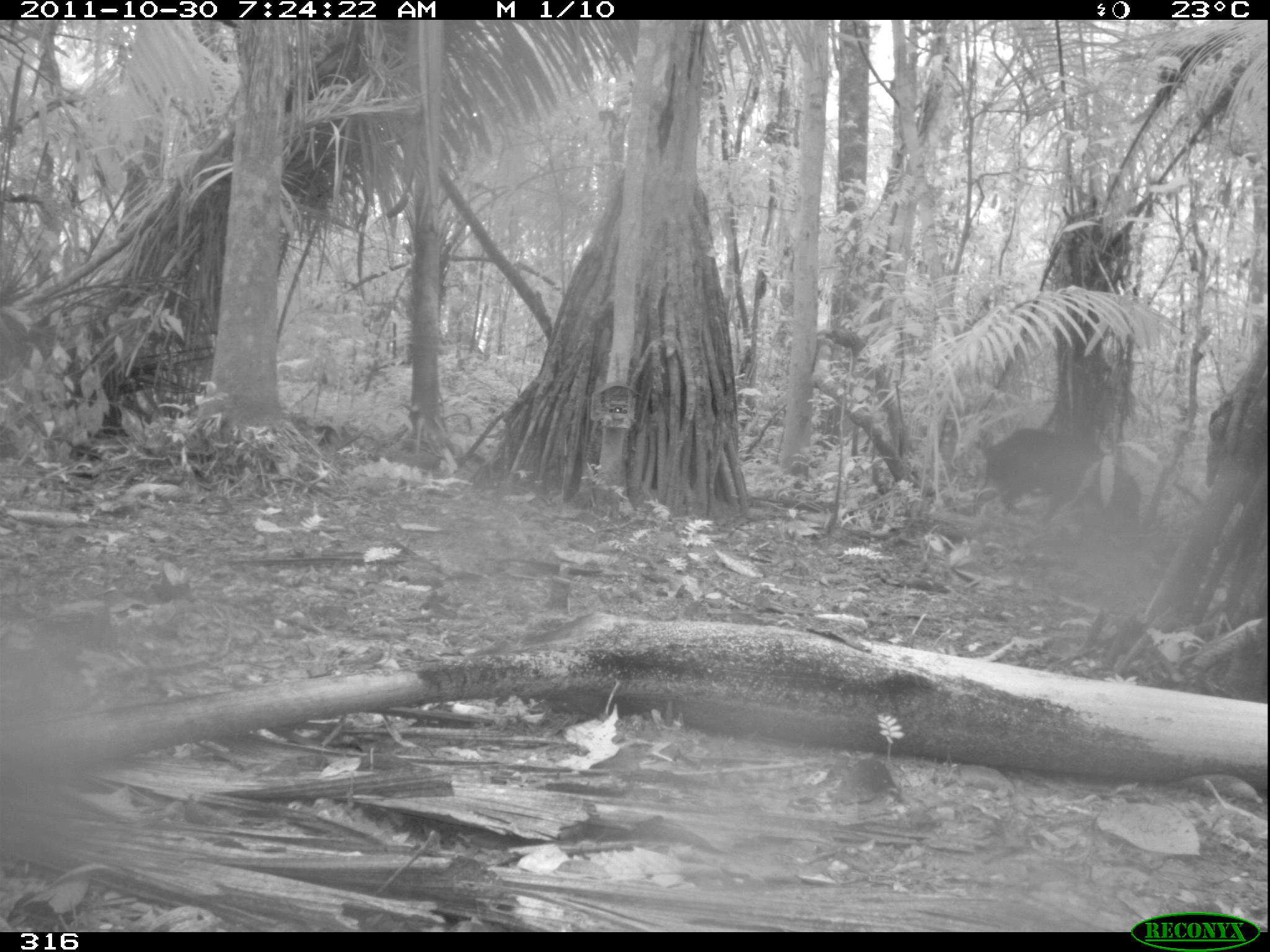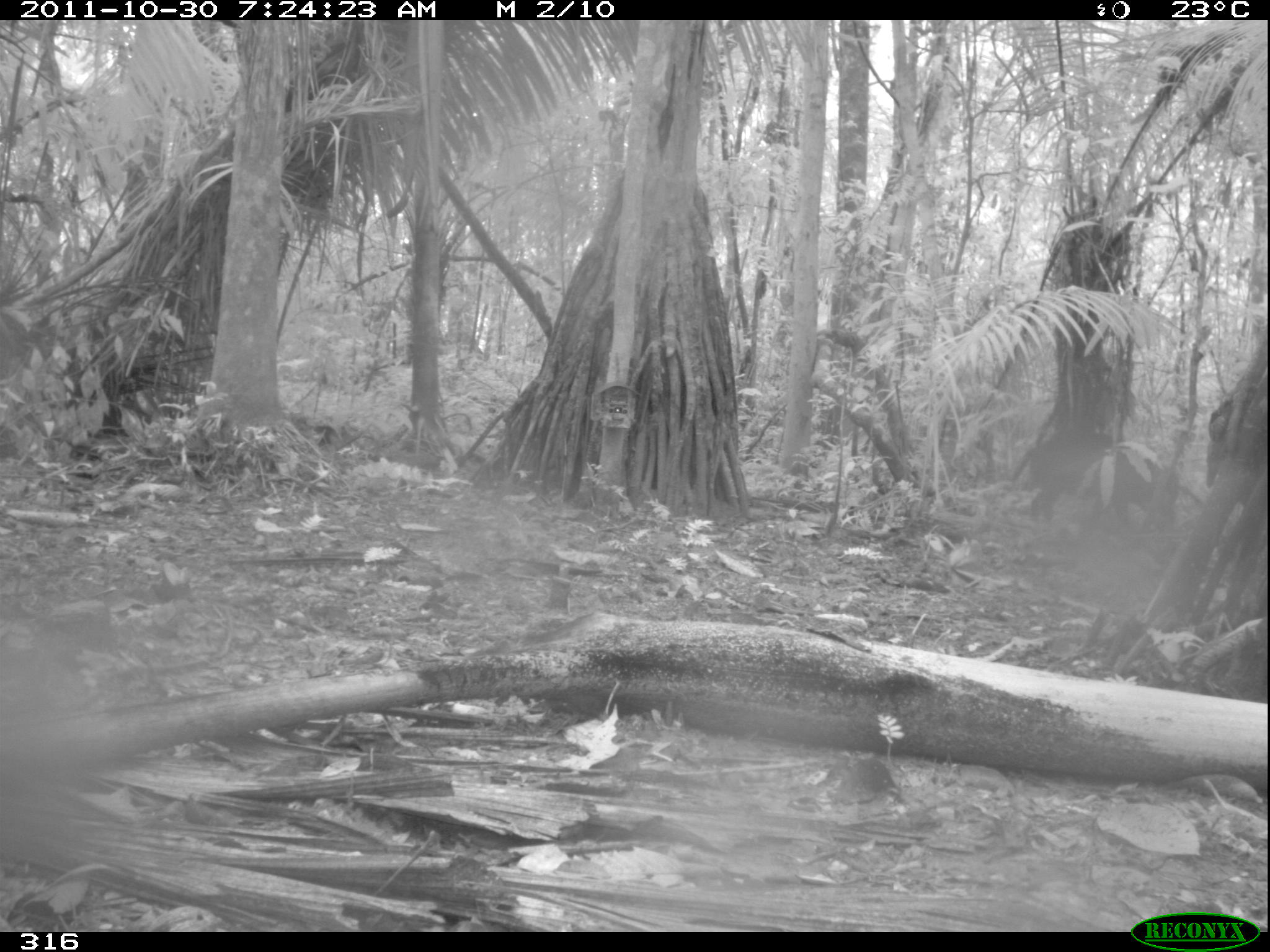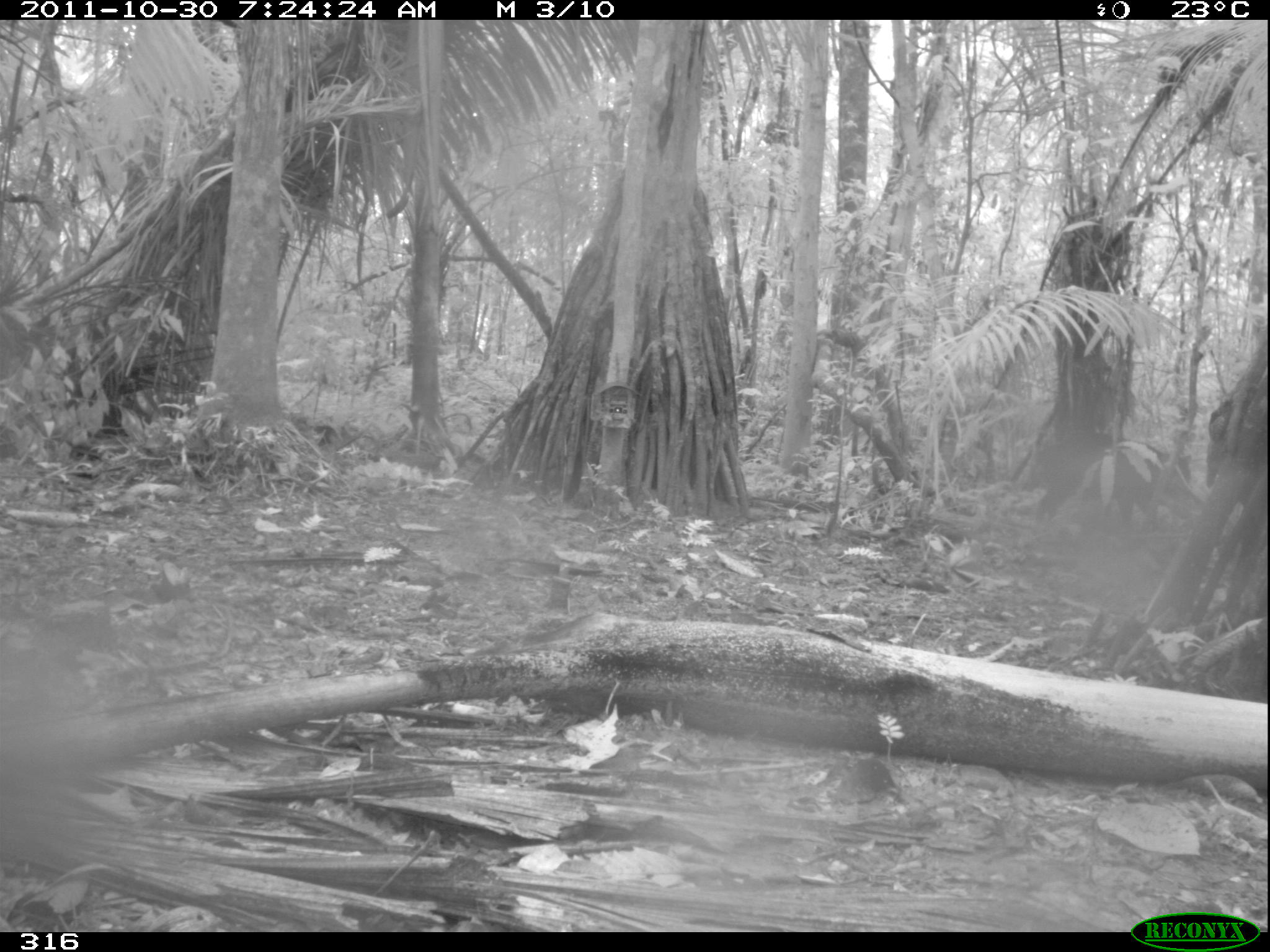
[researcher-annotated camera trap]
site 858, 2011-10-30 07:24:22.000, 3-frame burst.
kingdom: Animalia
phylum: Chordata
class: Mammalia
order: Artiodactyla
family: Tayassuidae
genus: Tayassu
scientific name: Tayassu pecari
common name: white-lipped peccary